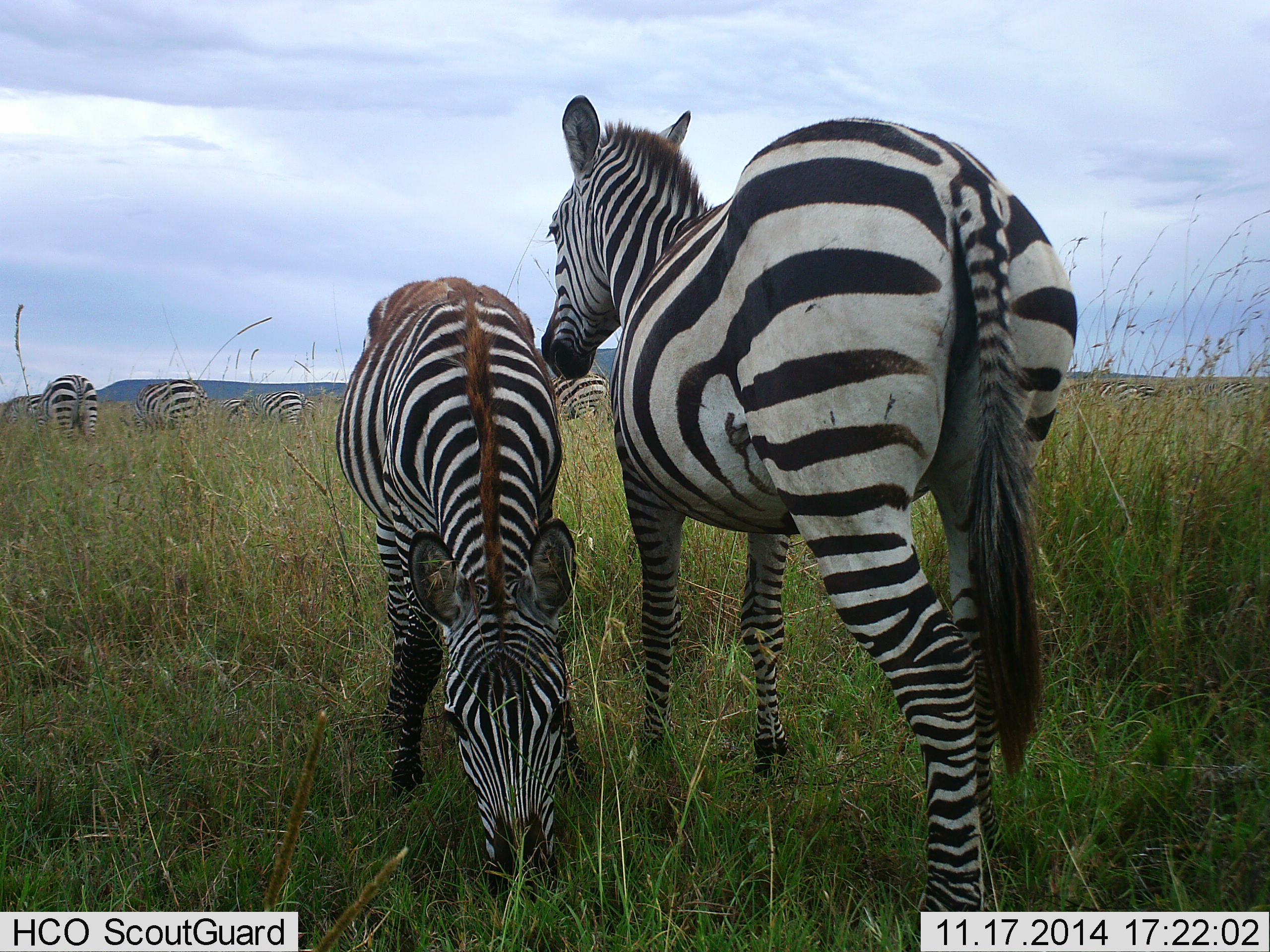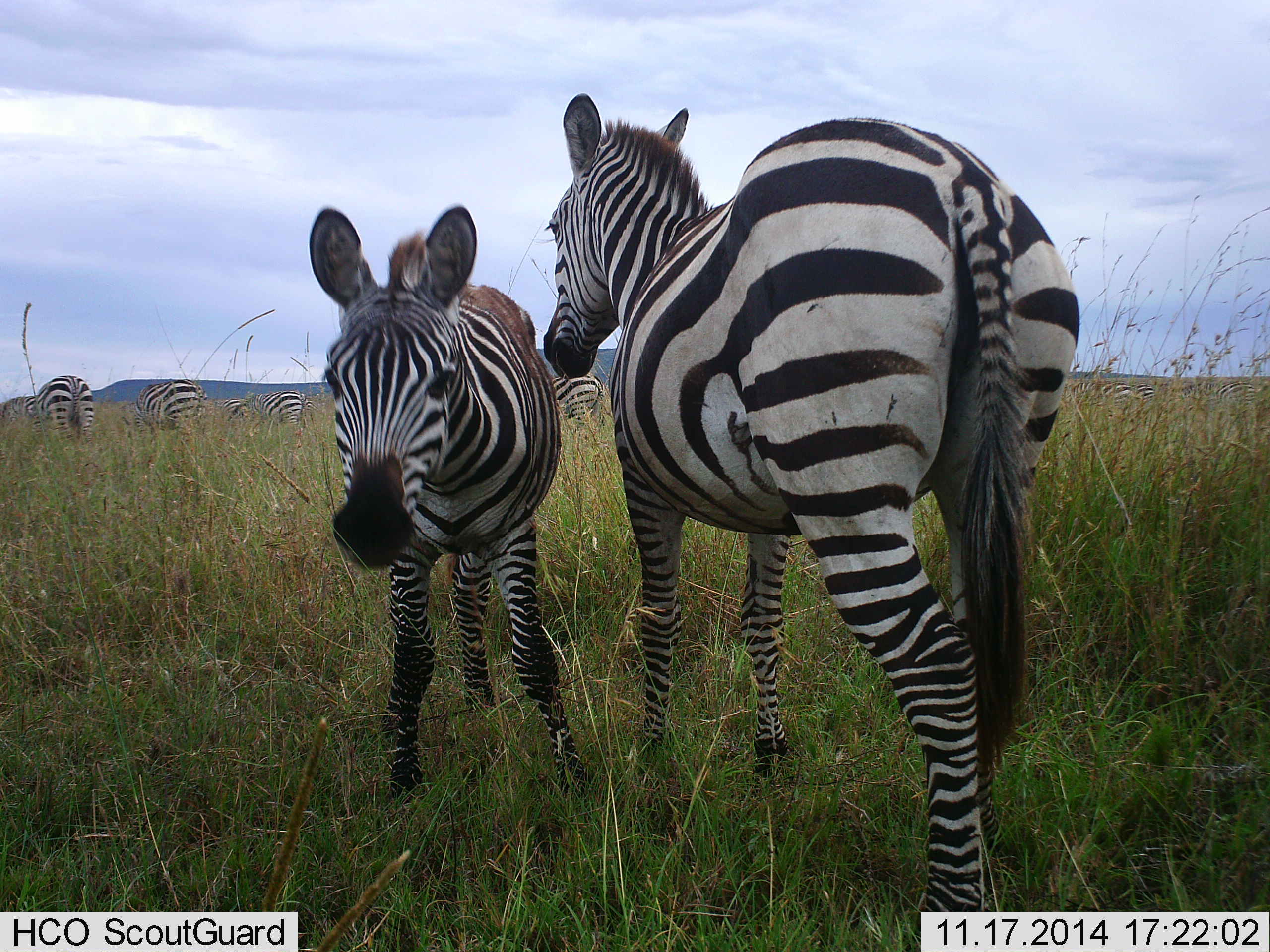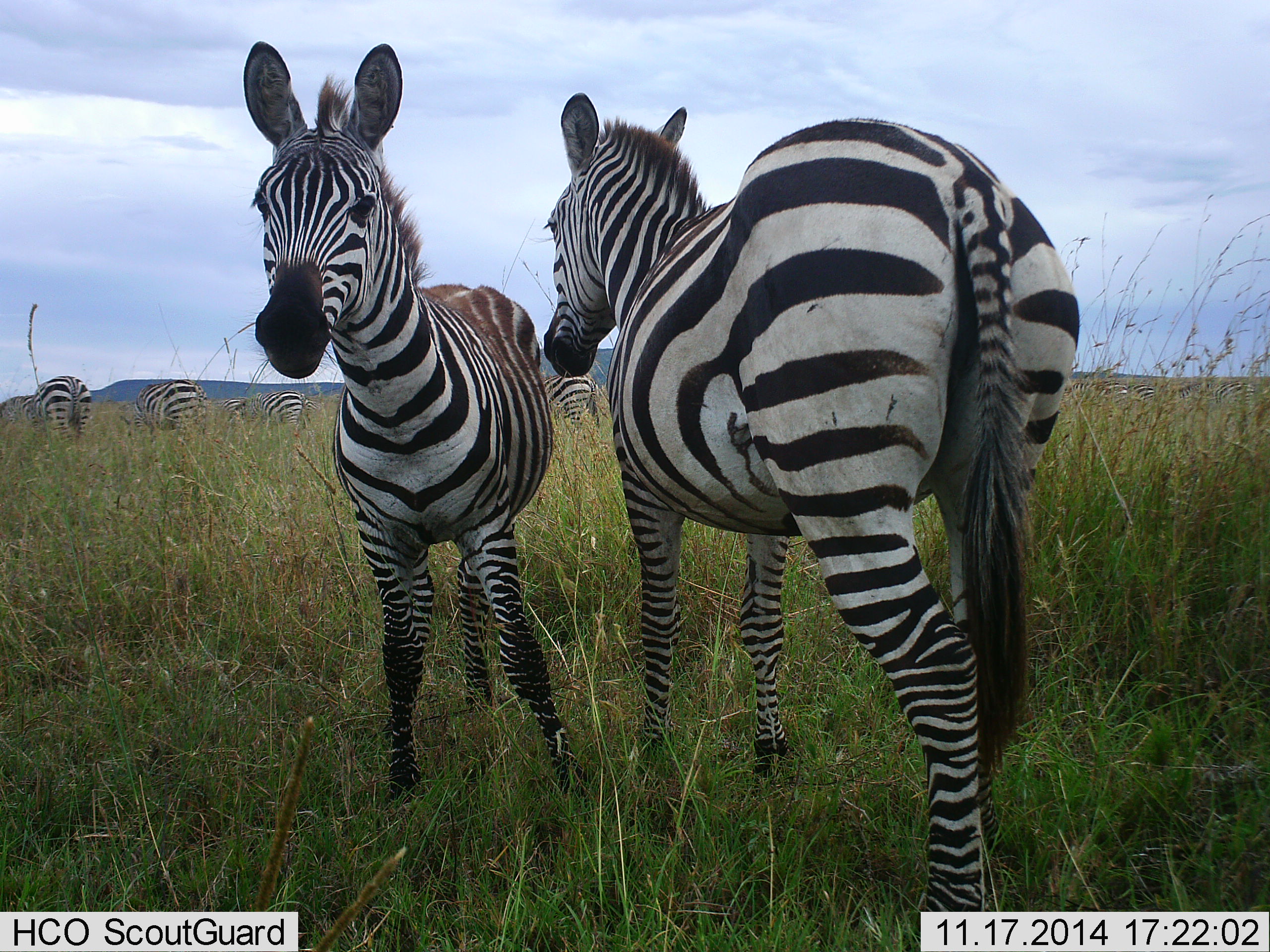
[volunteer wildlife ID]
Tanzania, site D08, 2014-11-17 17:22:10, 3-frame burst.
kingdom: Animalia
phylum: Chordata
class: Mammalia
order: Perissodactyla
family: Equidae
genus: Equus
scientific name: Equus quagga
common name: plains zebra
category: zebra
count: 7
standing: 70%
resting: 10%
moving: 10%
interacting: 10%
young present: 70%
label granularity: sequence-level